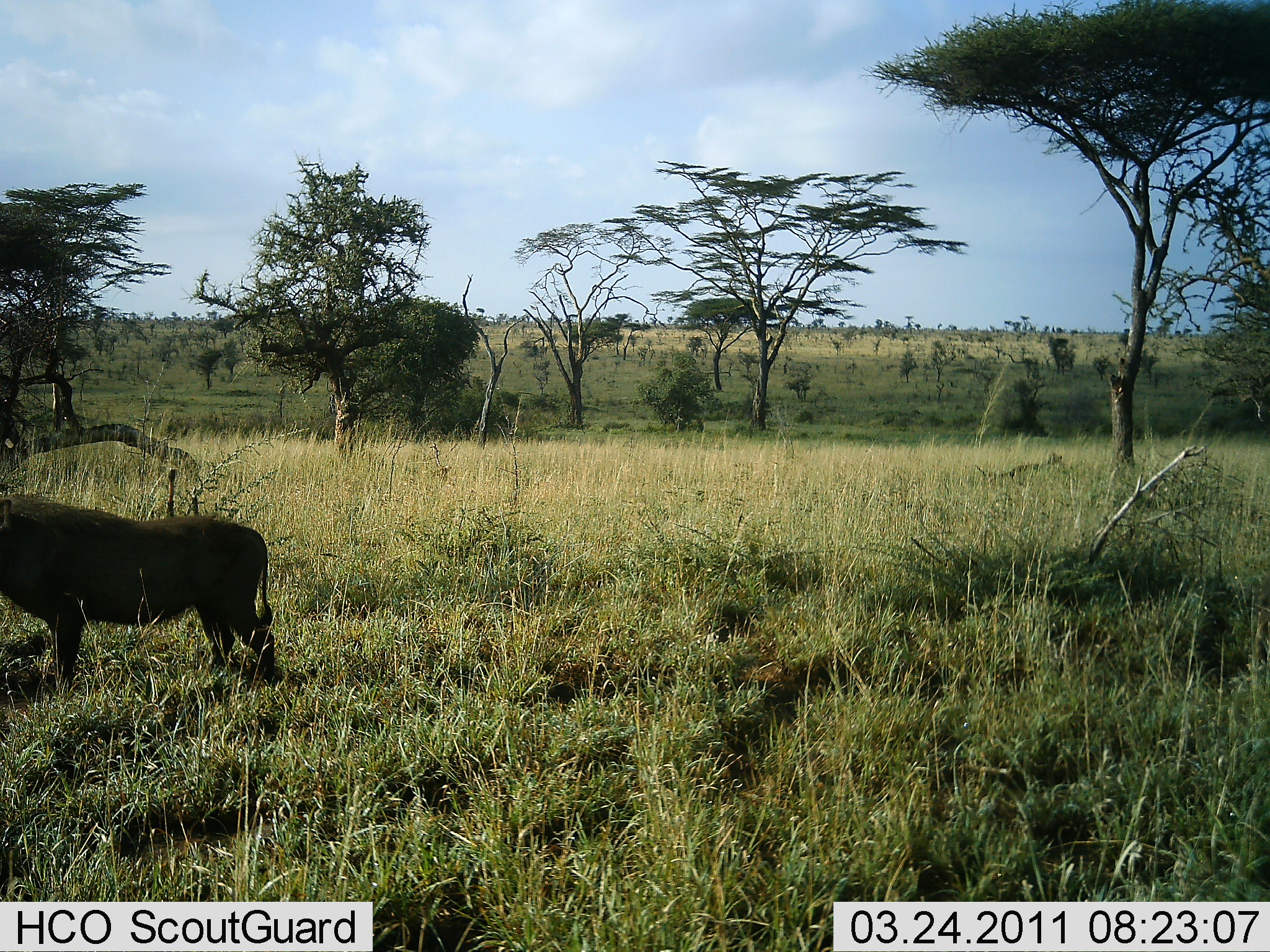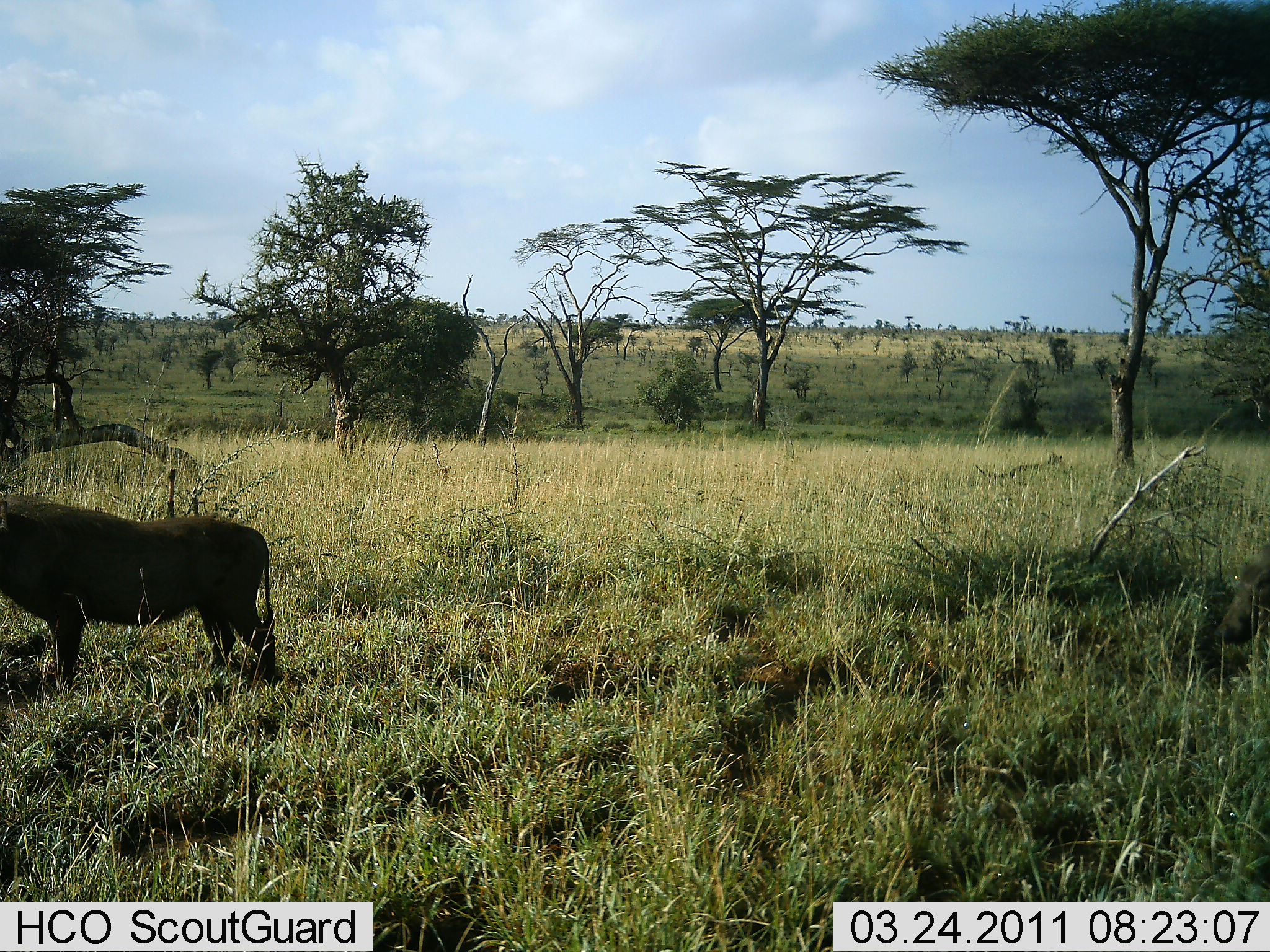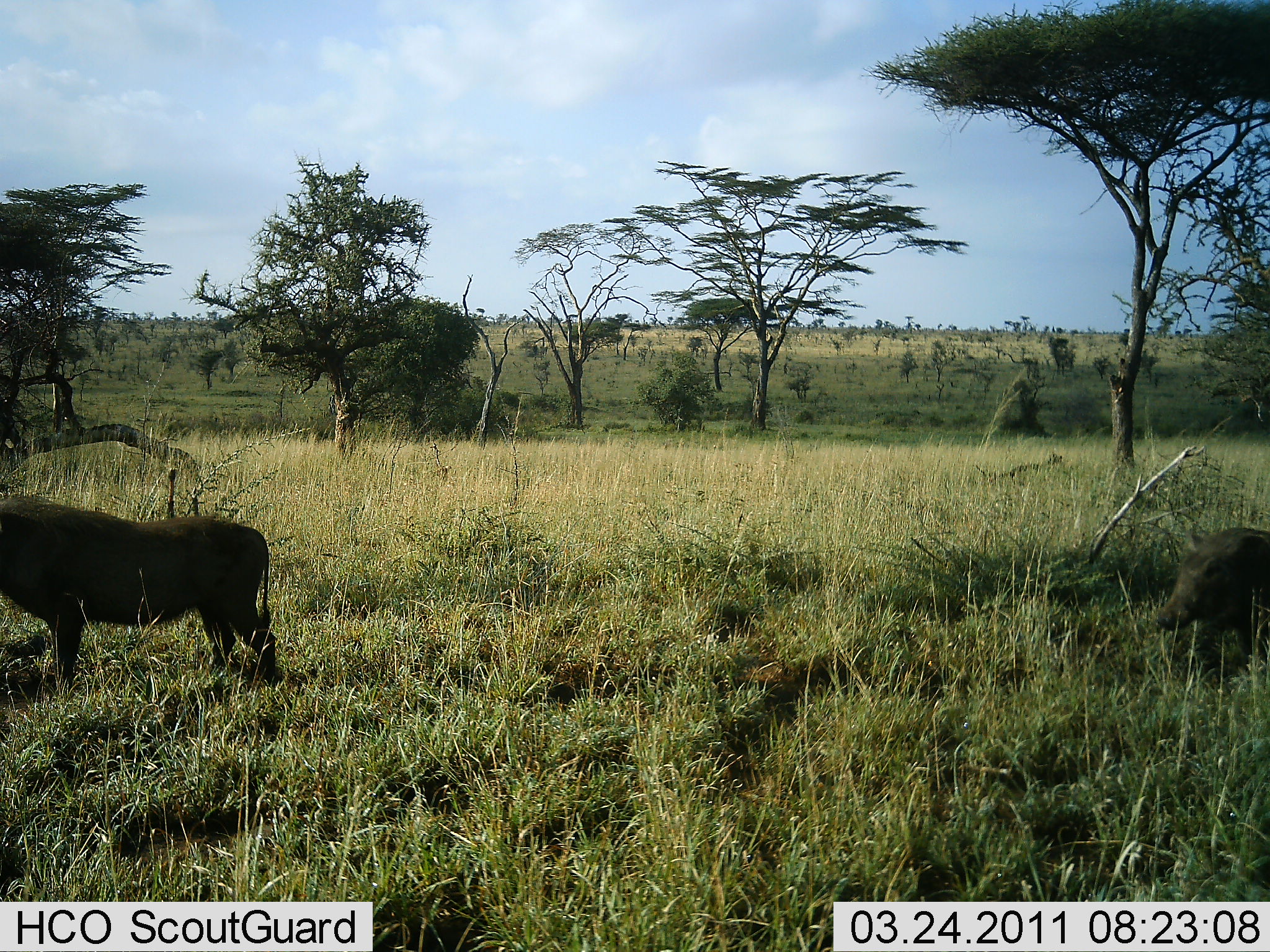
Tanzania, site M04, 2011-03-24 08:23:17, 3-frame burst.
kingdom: Animalia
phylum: Chordata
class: Mammalia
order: Artiodactyla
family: Suidae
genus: Phacochoerus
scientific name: Phacochoerus africanus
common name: warthog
Warthog (Phacochoerus africanus), count 2. Behavior (volunteer vote fractions): standing 50%, resting 0%, moving 86%, interacting 0%. Young present (vote fraction): 0%. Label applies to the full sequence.